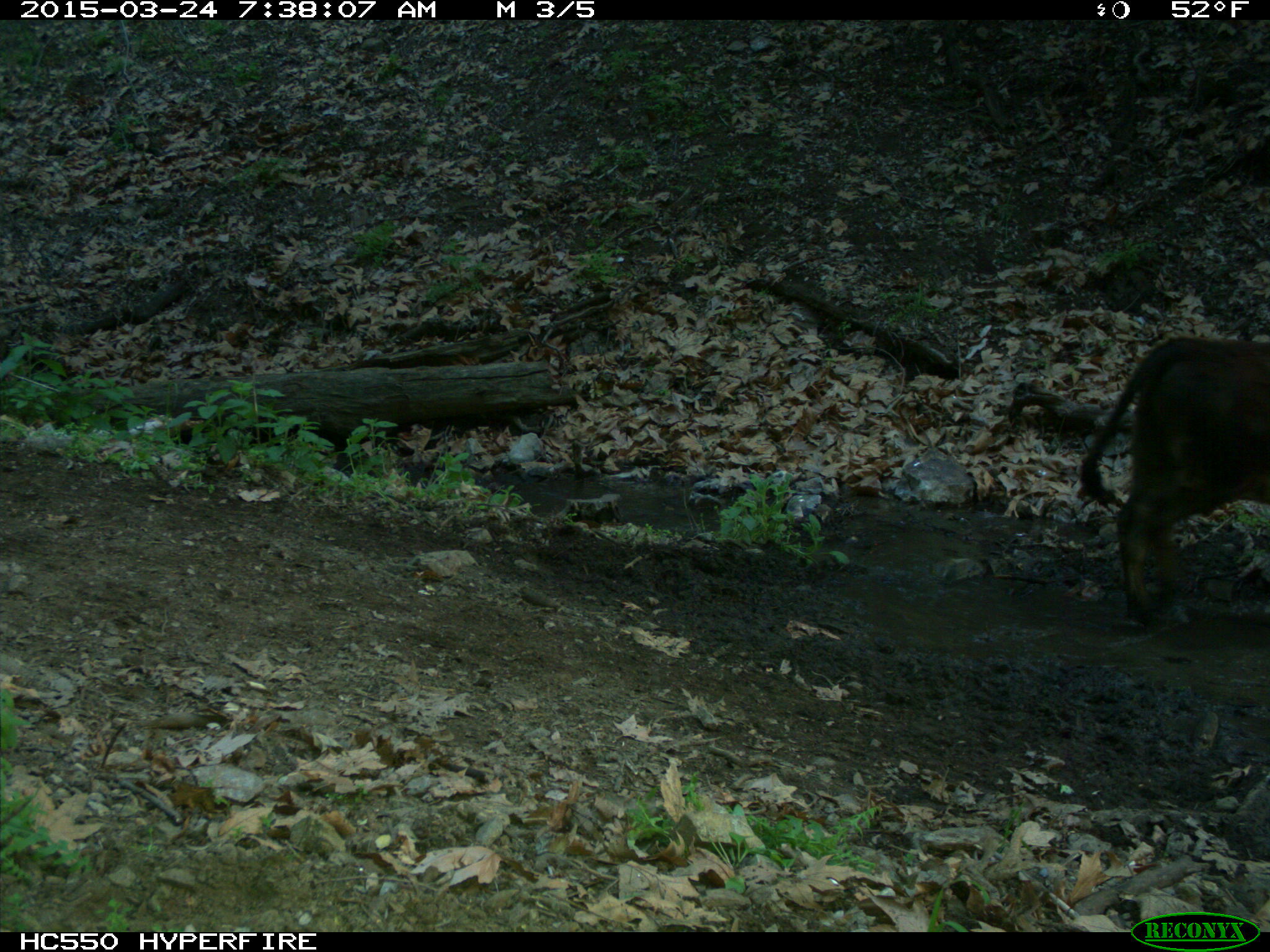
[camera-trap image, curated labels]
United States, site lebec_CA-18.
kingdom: Animalia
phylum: Chordata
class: Mammalia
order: Artiodactyla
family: Bovidae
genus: Bos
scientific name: Bos taurus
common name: domestic cow